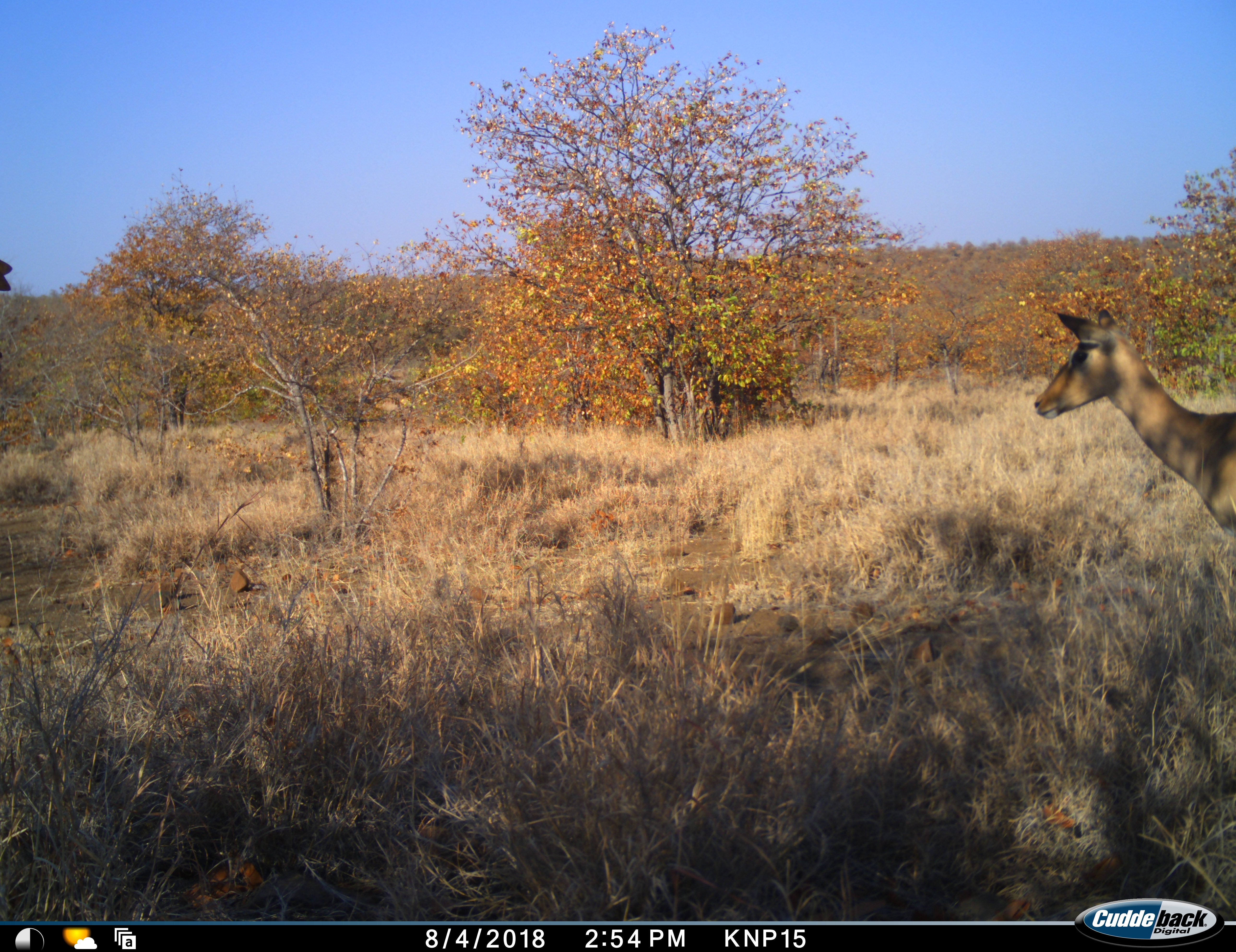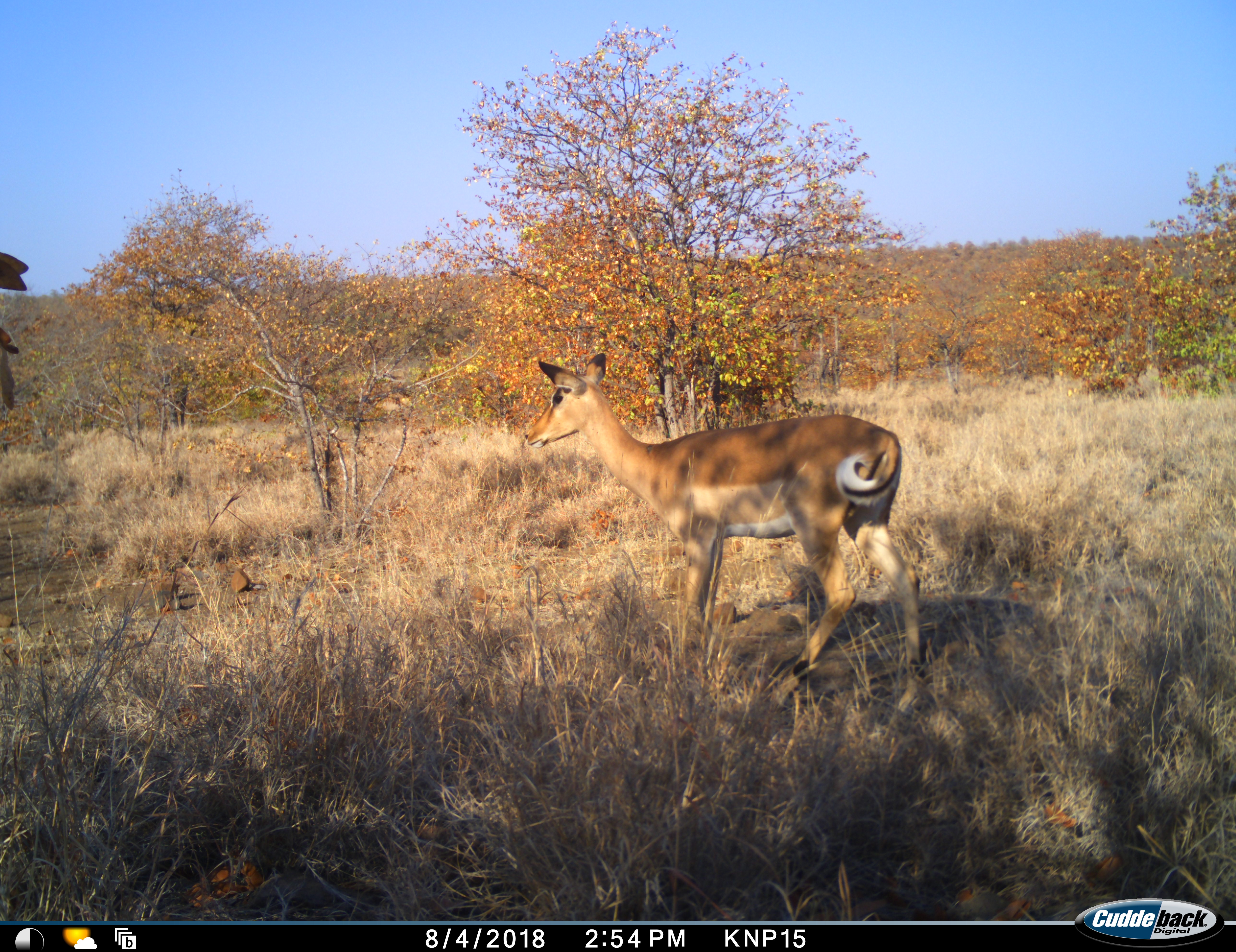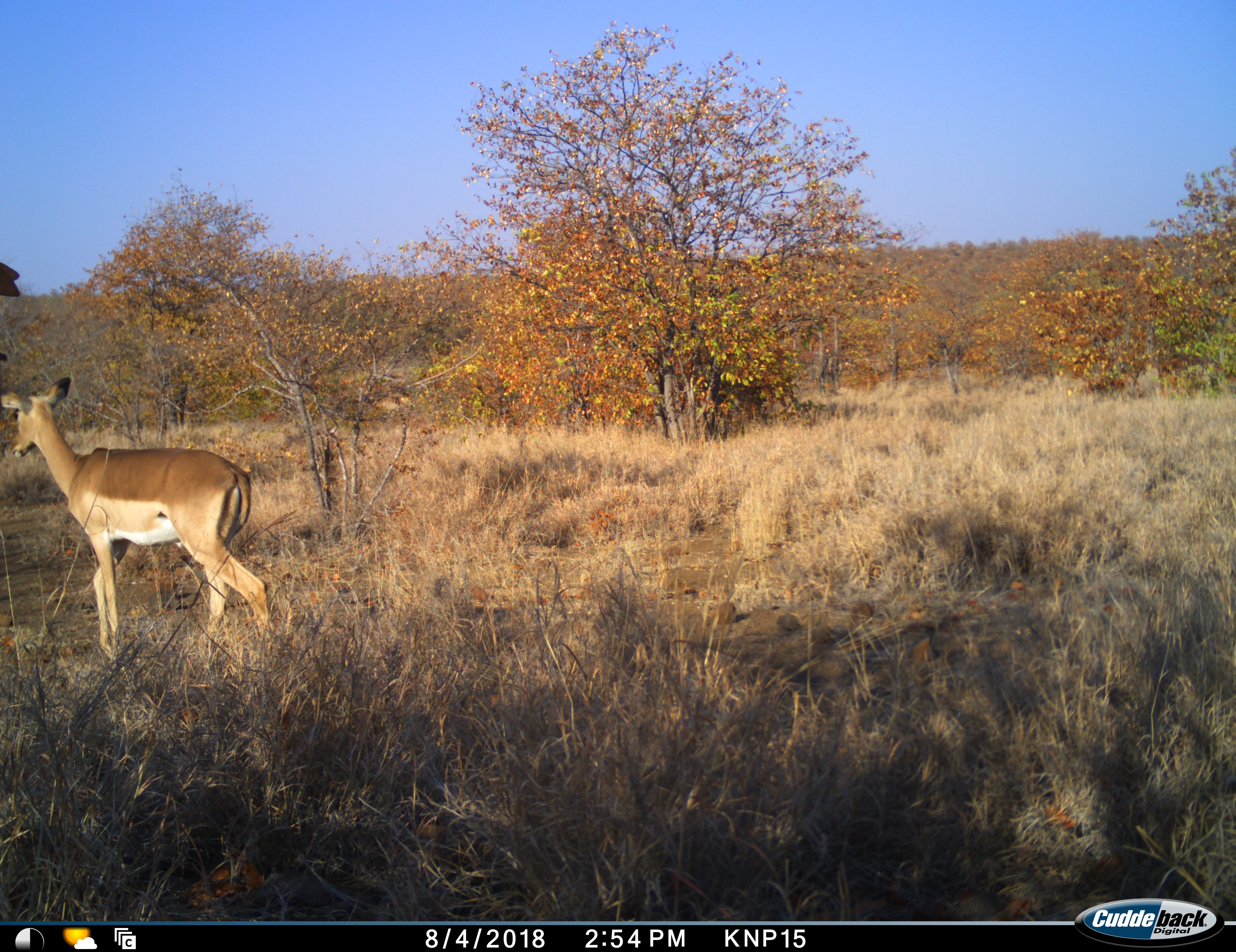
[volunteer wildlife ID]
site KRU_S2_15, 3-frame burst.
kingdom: Animalia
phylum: Chordata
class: Mammalia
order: Artiodactyla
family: Bovidae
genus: Aepyceros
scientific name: Aepyceros melampus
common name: impala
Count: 1.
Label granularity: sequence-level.